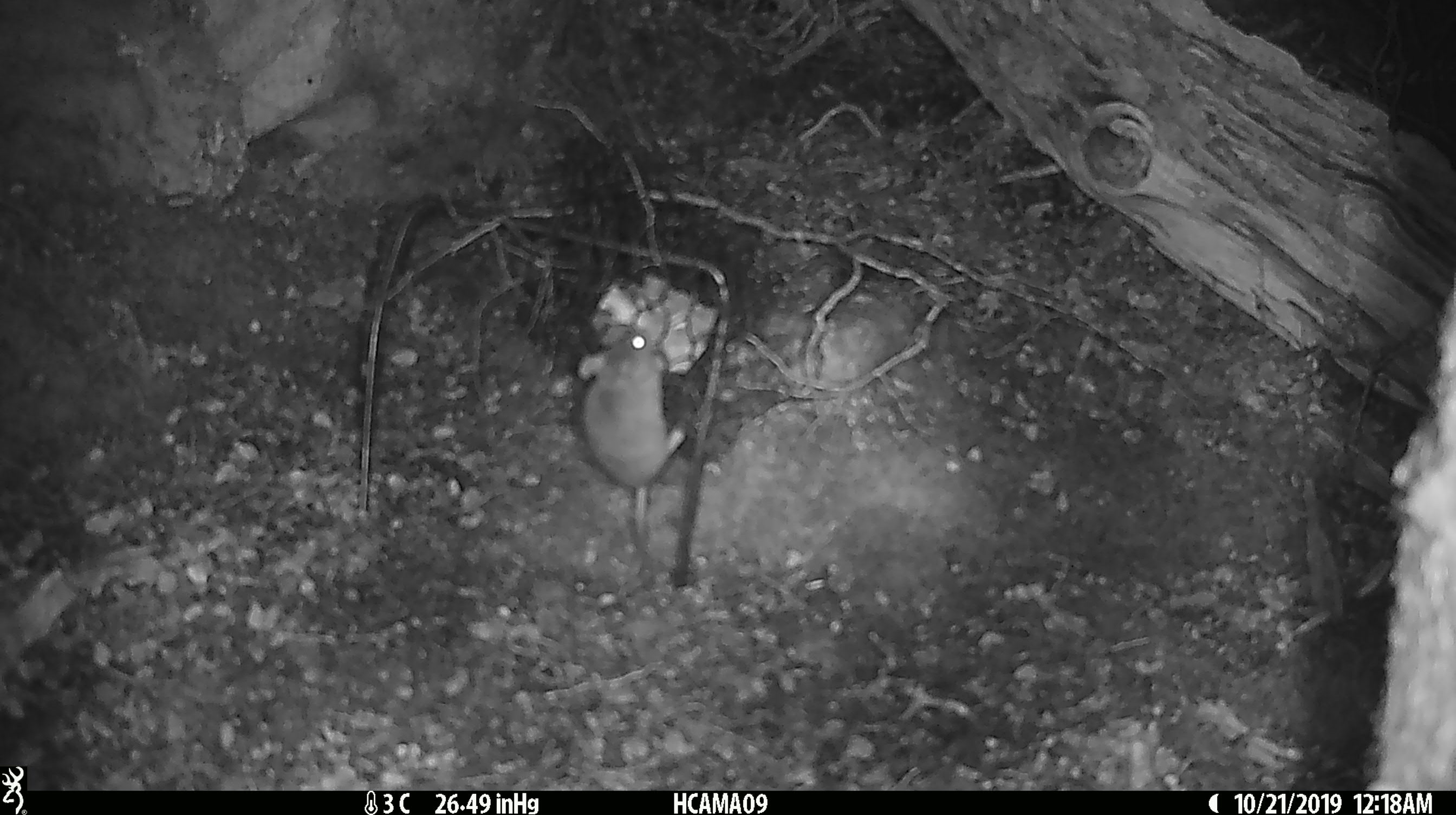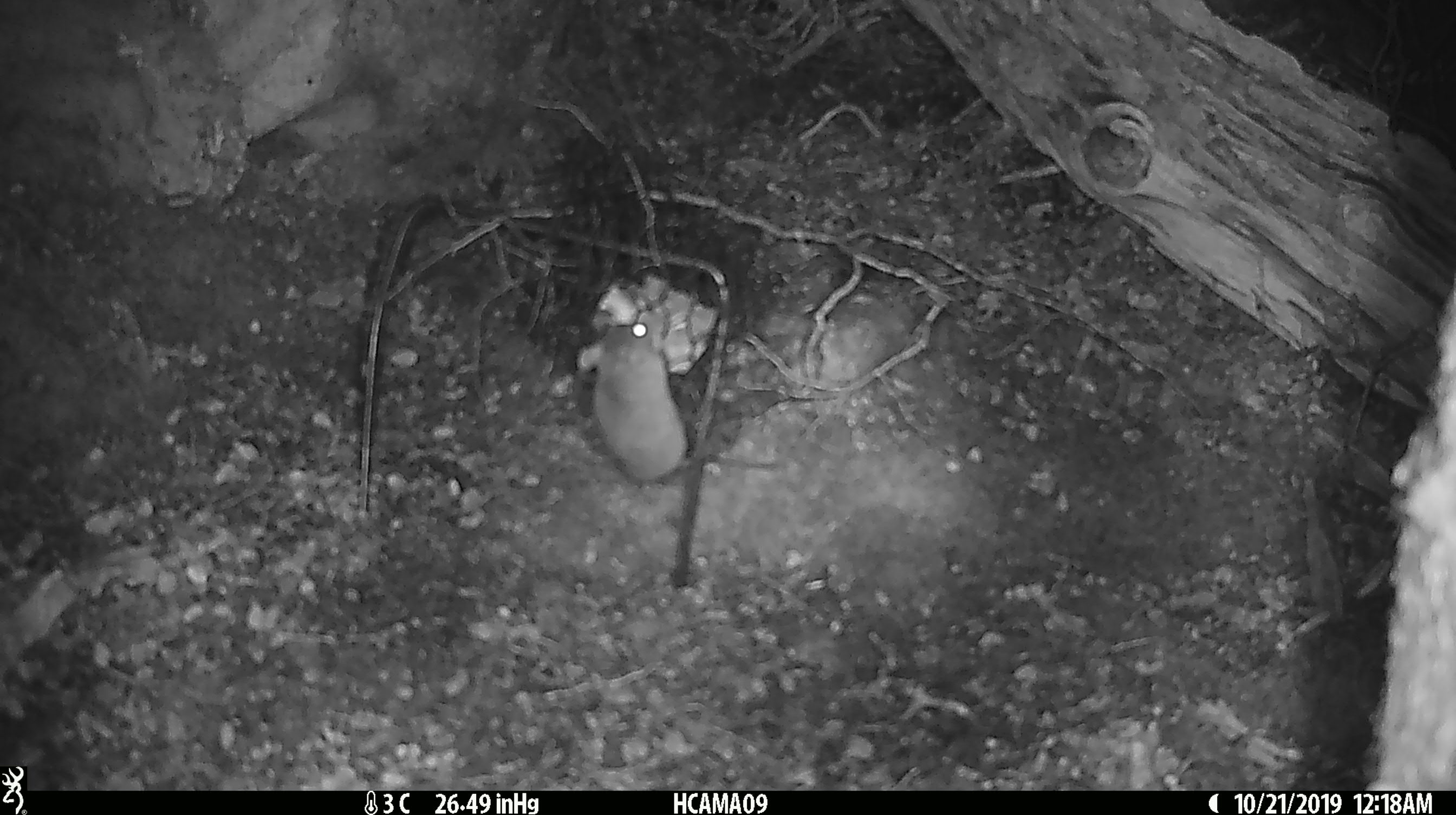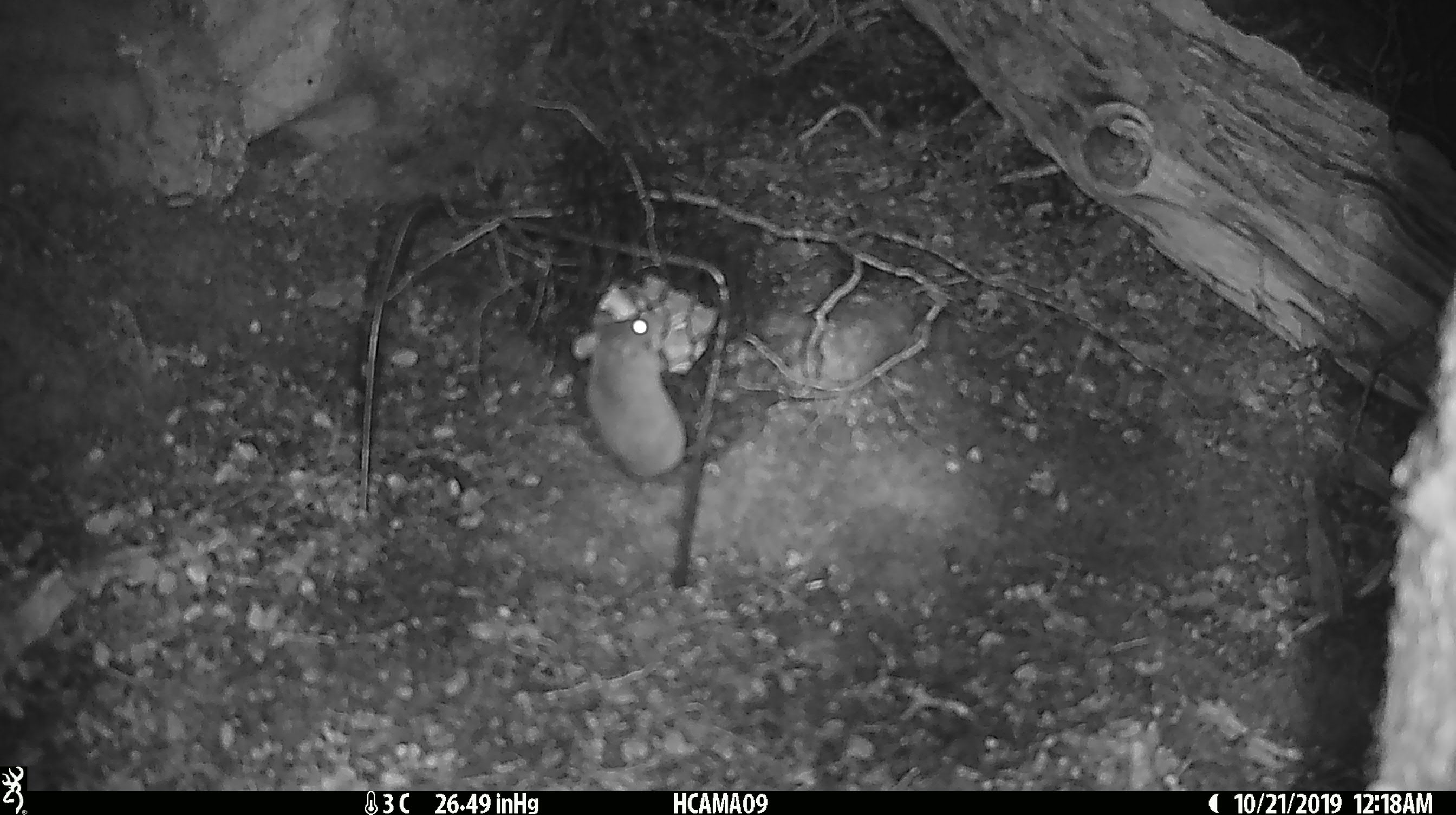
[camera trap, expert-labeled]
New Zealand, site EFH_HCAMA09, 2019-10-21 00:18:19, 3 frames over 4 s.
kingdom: Animalia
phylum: Chordata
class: Mammalia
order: Rodentia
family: Muridae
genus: Mus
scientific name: Mus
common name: mouse